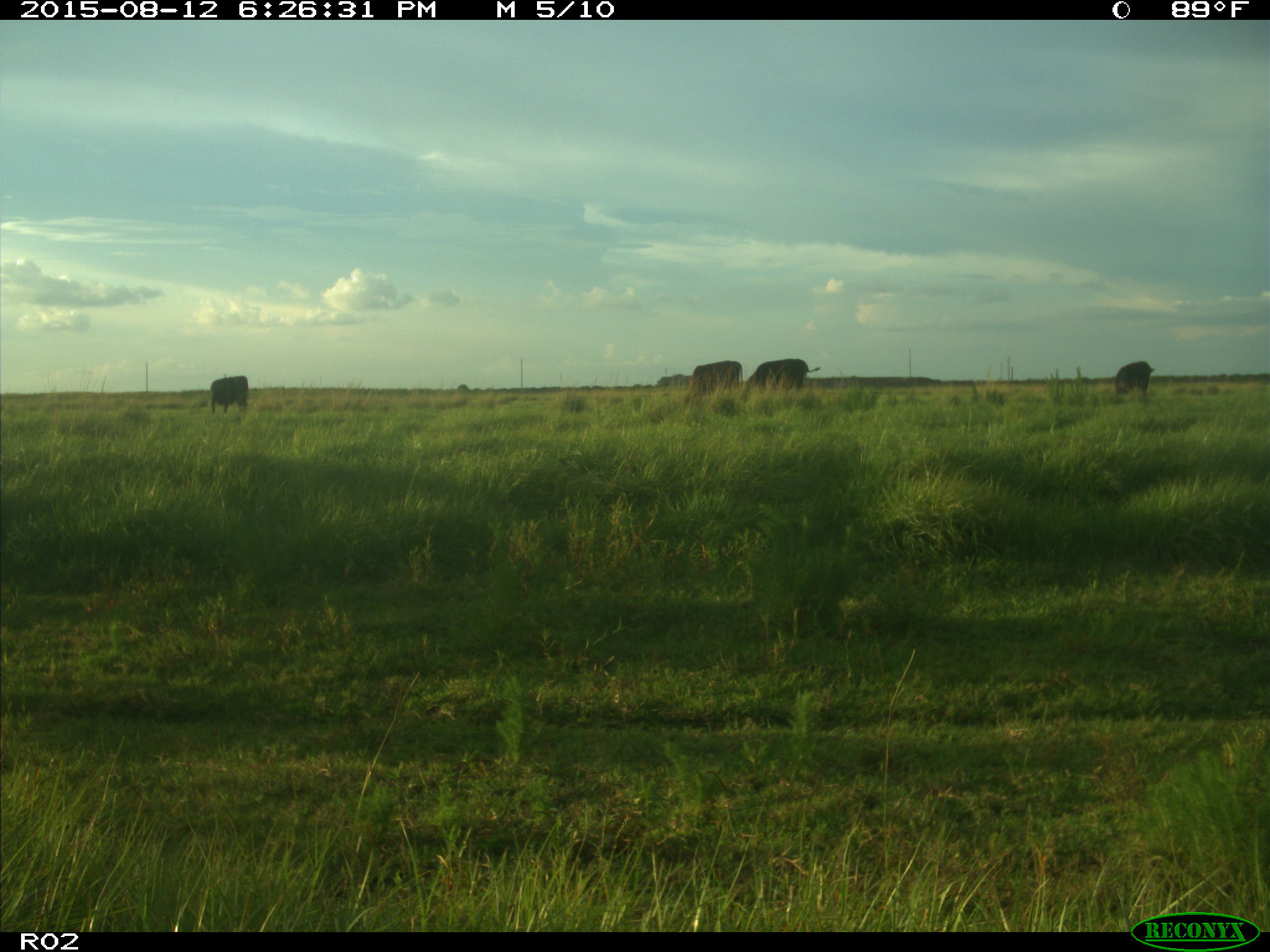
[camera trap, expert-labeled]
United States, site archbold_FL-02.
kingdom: Animalia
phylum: Chordata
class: Mammalia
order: Artiodactyla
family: Bovidae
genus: Bos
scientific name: Bos taurus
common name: domestic cow